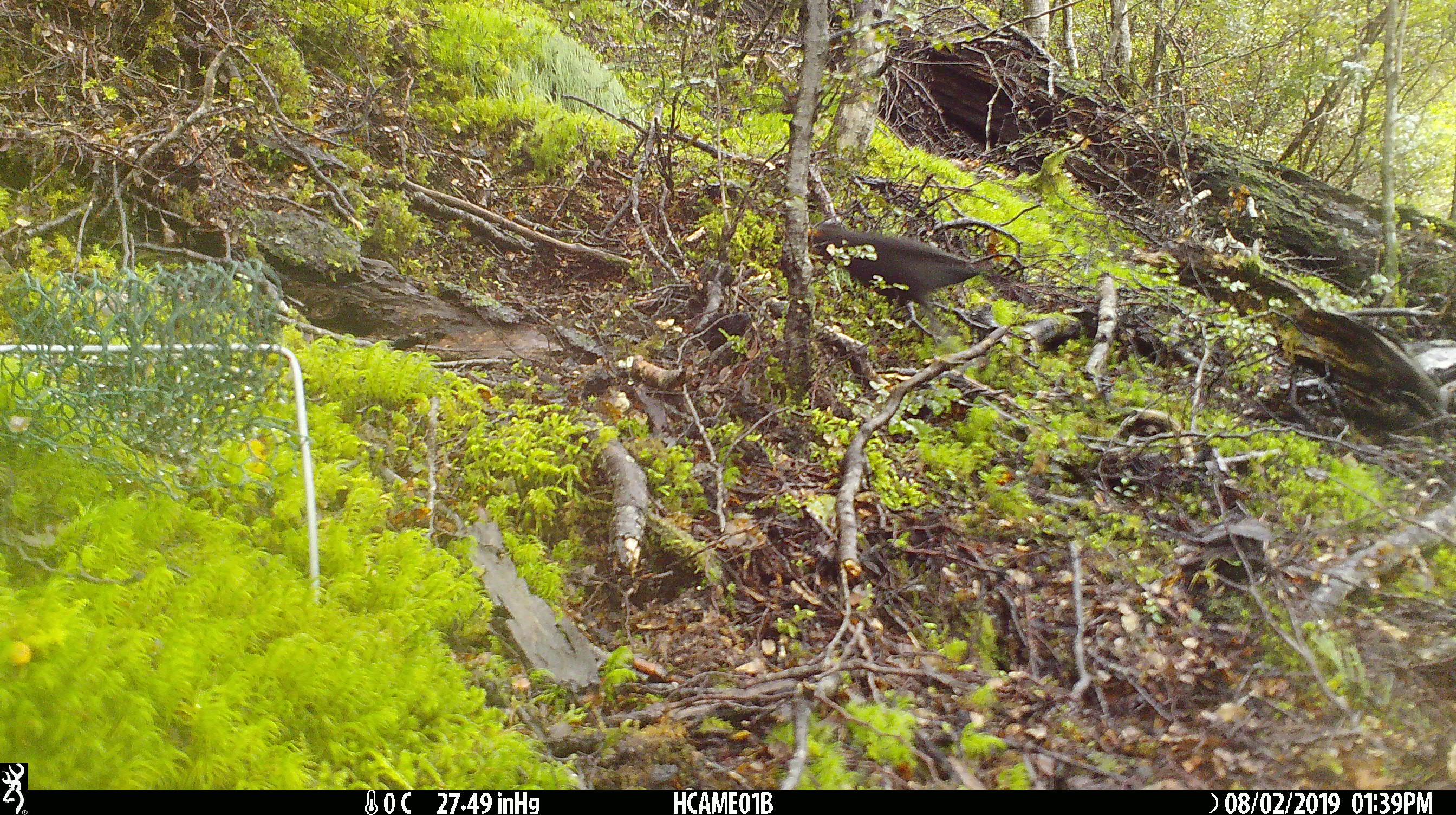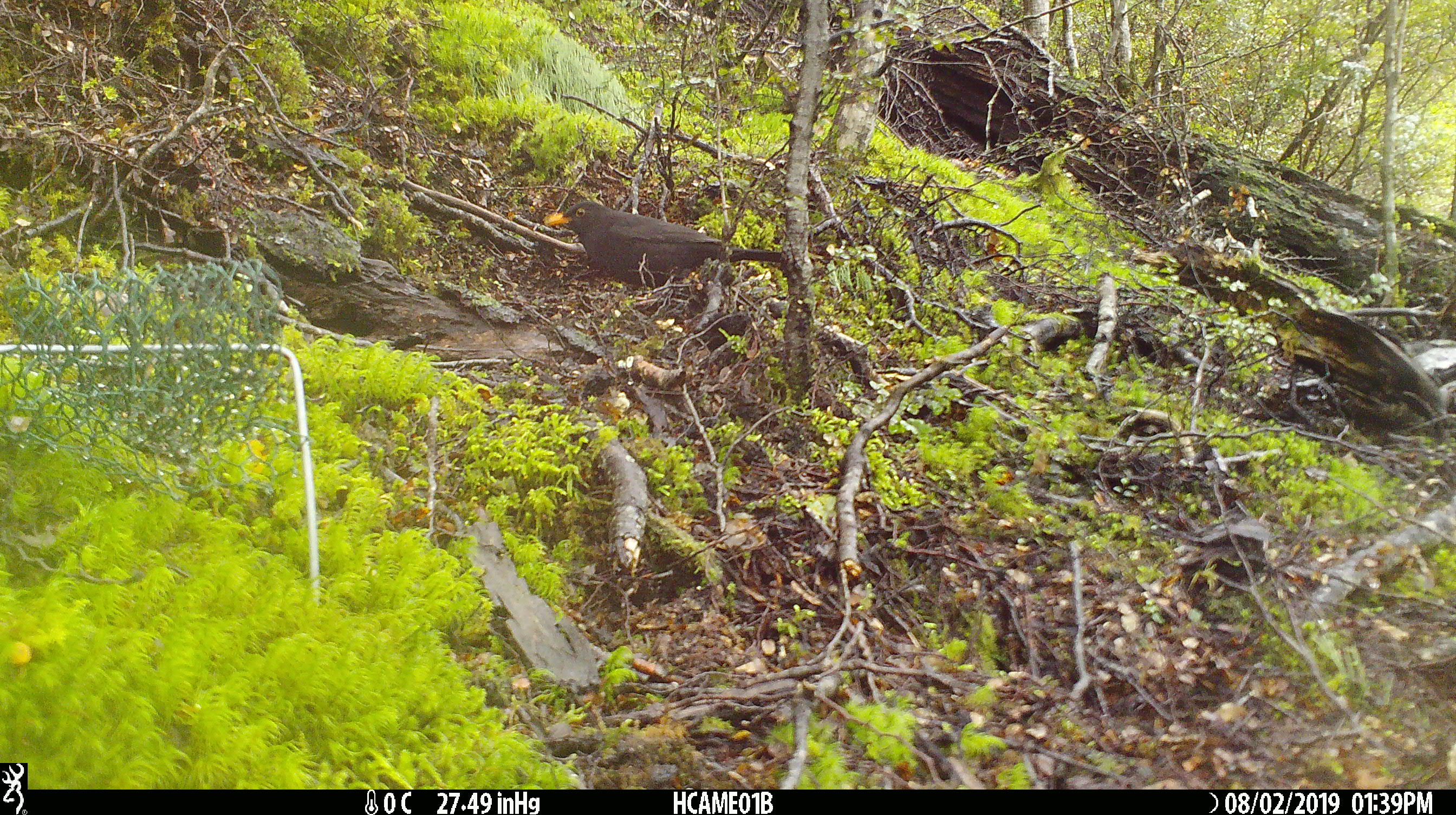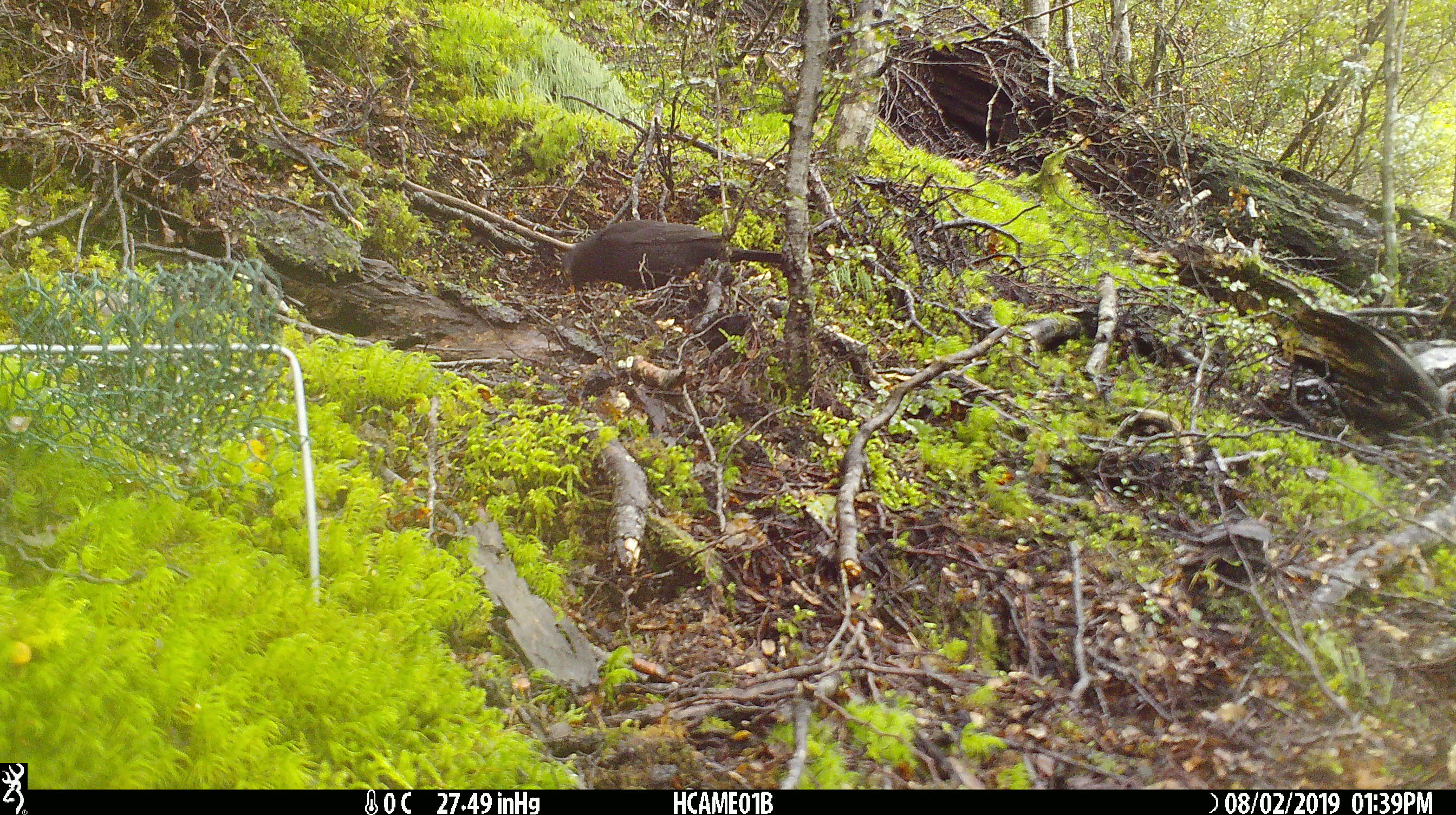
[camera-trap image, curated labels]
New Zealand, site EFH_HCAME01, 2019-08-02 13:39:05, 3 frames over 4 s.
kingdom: Animalia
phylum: Chordata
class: Aves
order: Passeriformes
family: Turdidae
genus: Turdus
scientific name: Turdus merula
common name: eurasian blackbird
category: blackbird